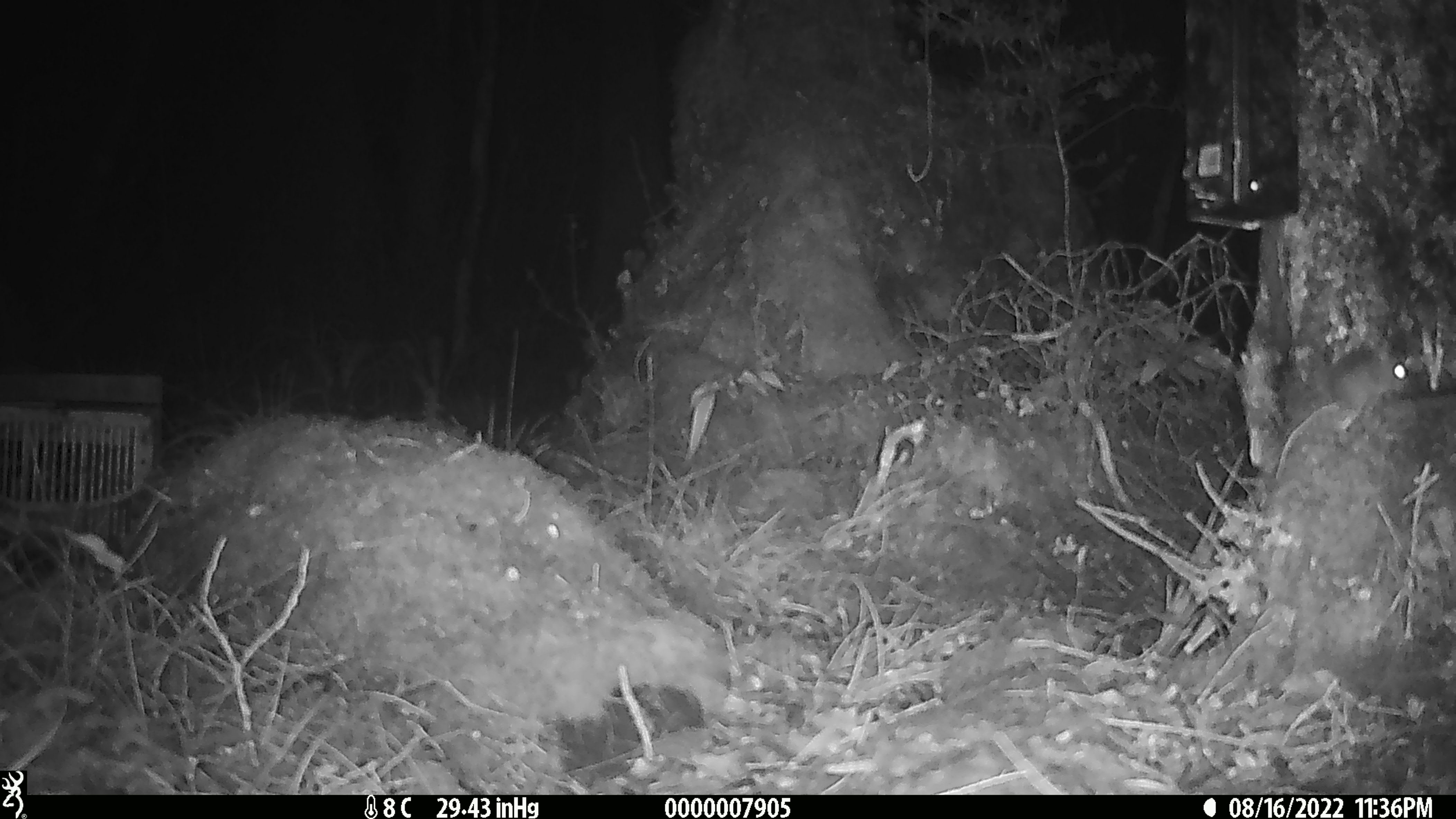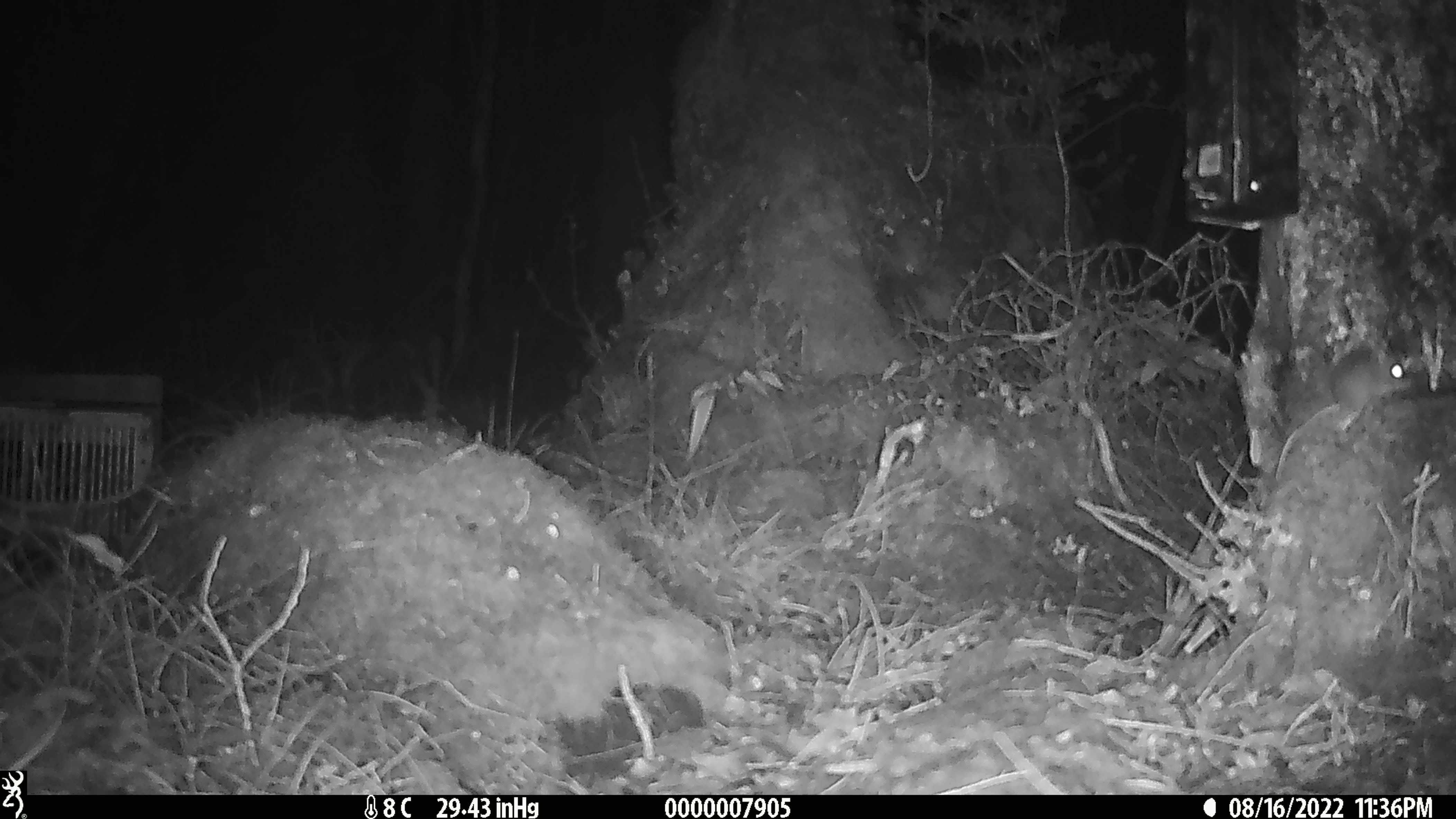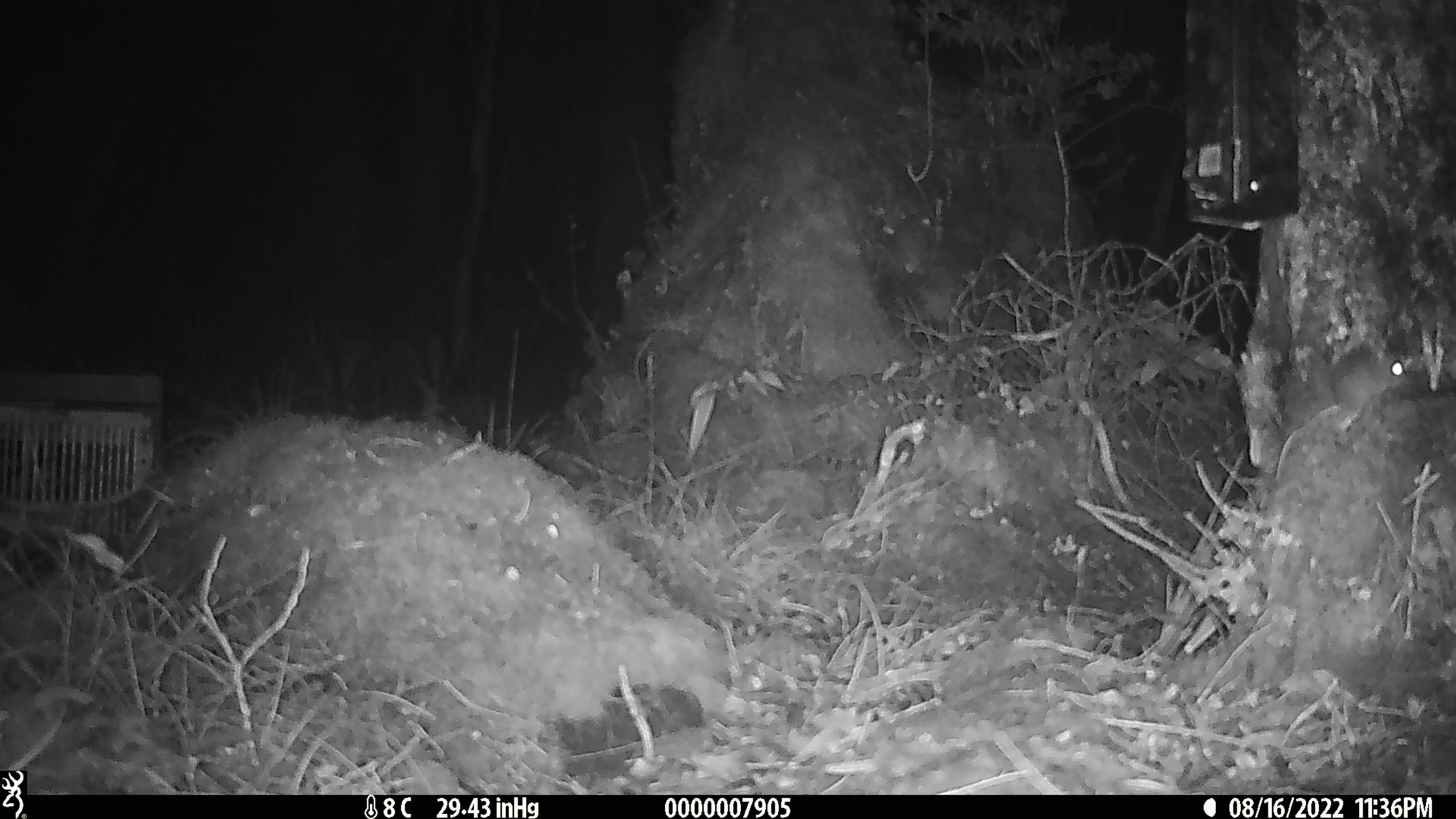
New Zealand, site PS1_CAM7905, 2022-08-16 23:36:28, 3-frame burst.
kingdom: Animalia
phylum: Chordata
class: Mammalia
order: Rodentia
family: Muridae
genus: Mus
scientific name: Mus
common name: mouse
Mouse (Mus).